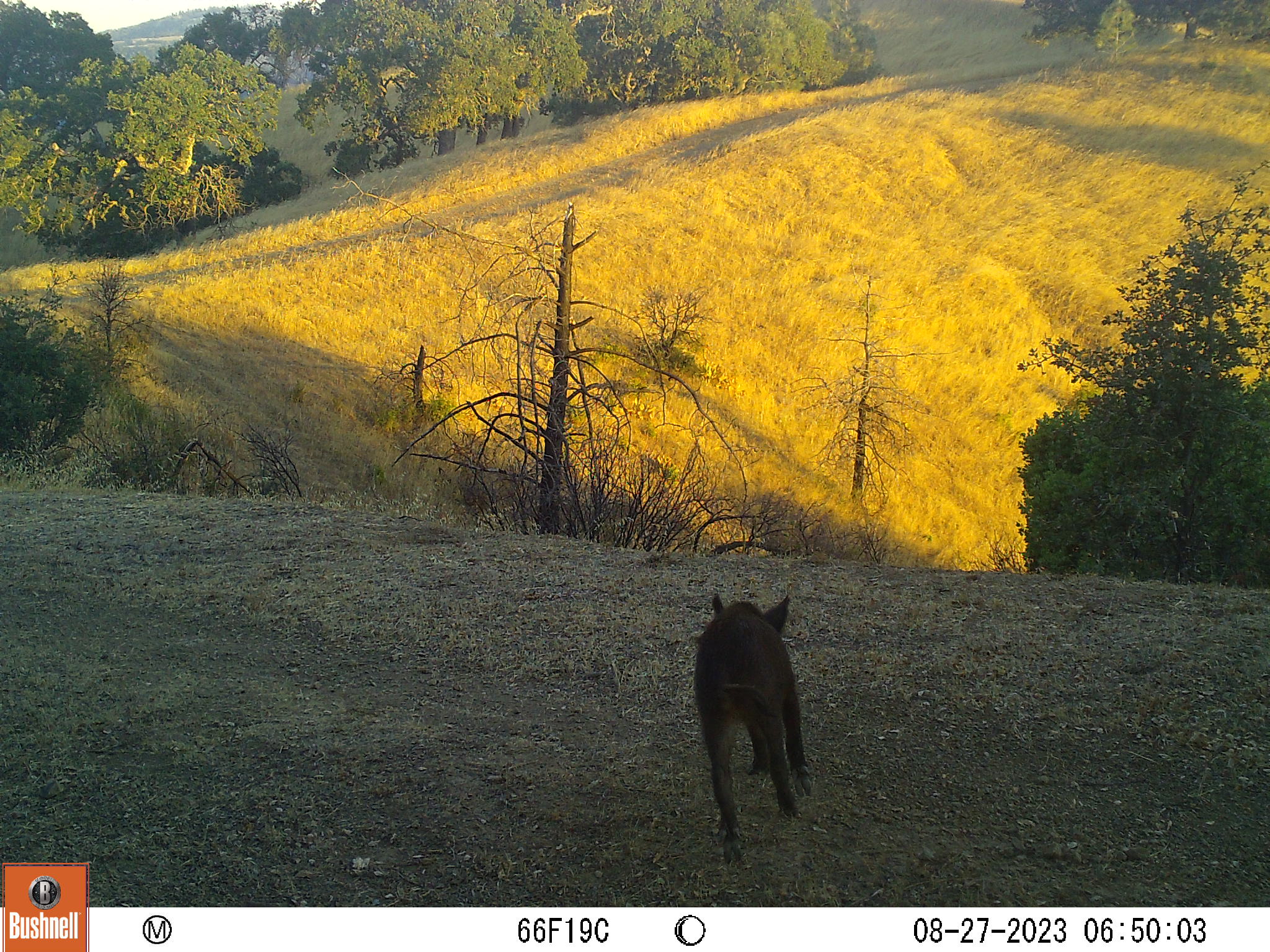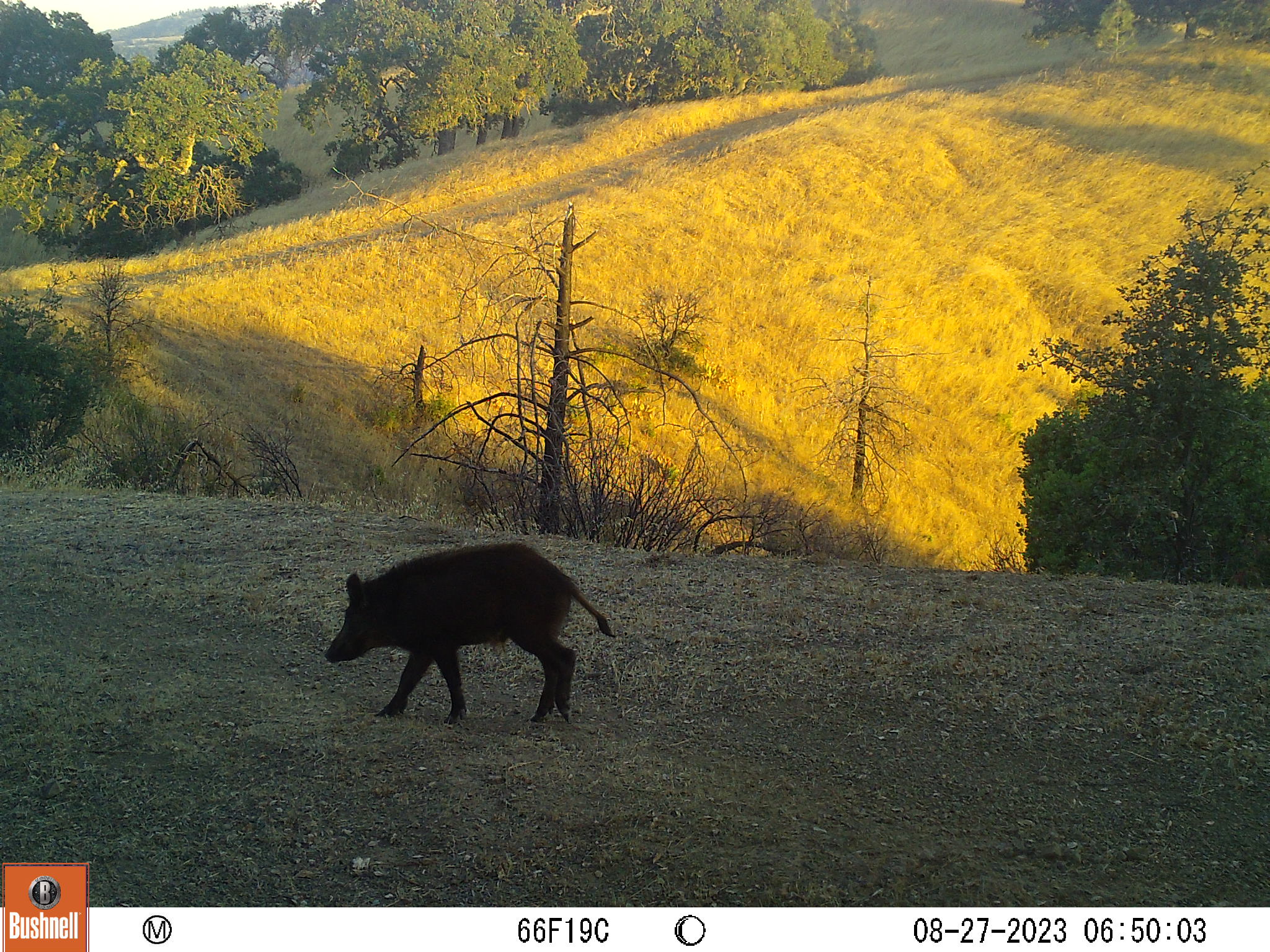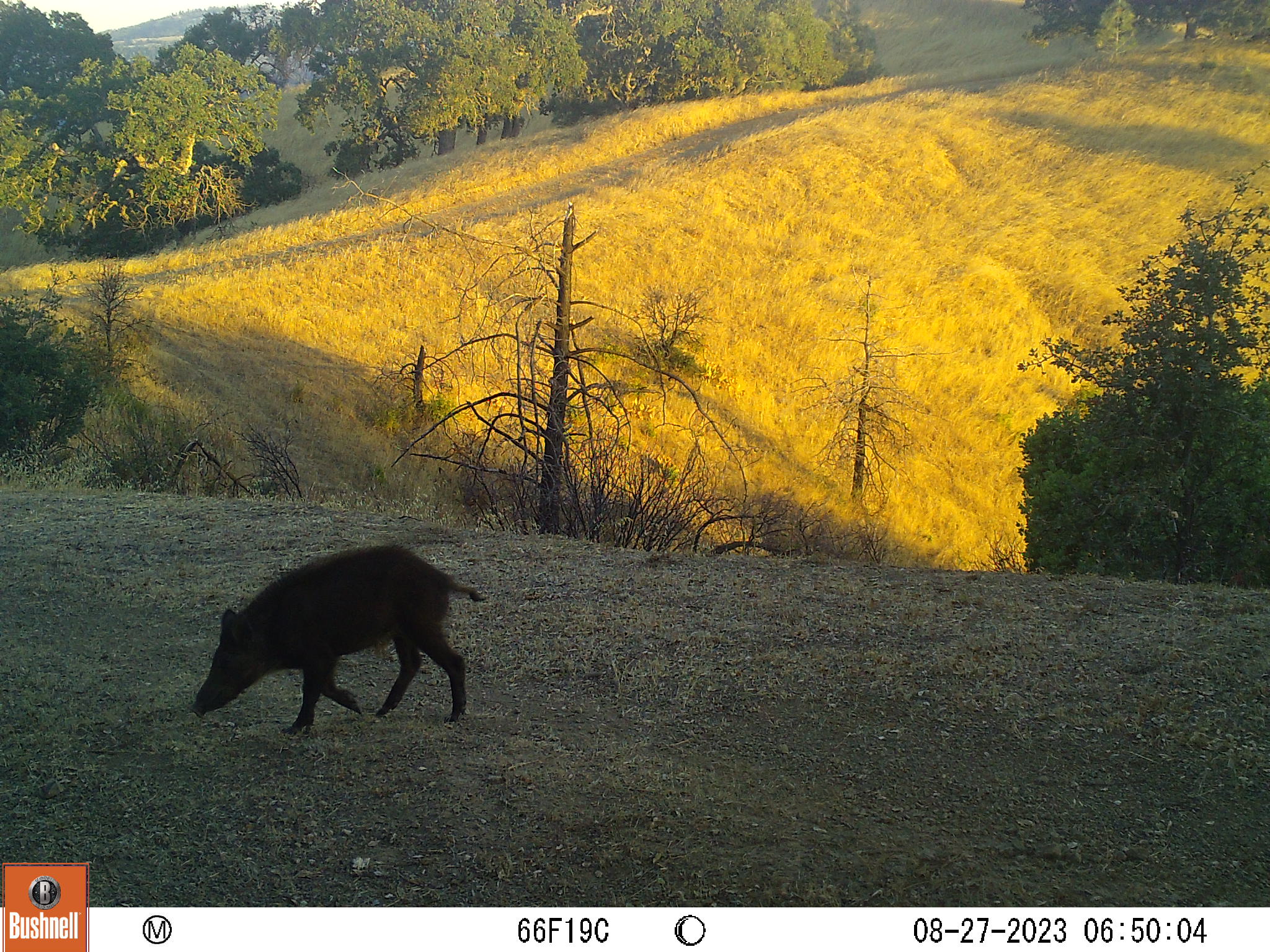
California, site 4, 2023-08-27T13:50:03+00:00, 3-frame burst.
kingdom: Animalia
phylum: Chordata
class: Mammalia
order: Artiodactyla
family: Suidae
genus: Sus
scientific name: Sus scrofa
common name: wild boar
Wild boar (Sus scrofa).